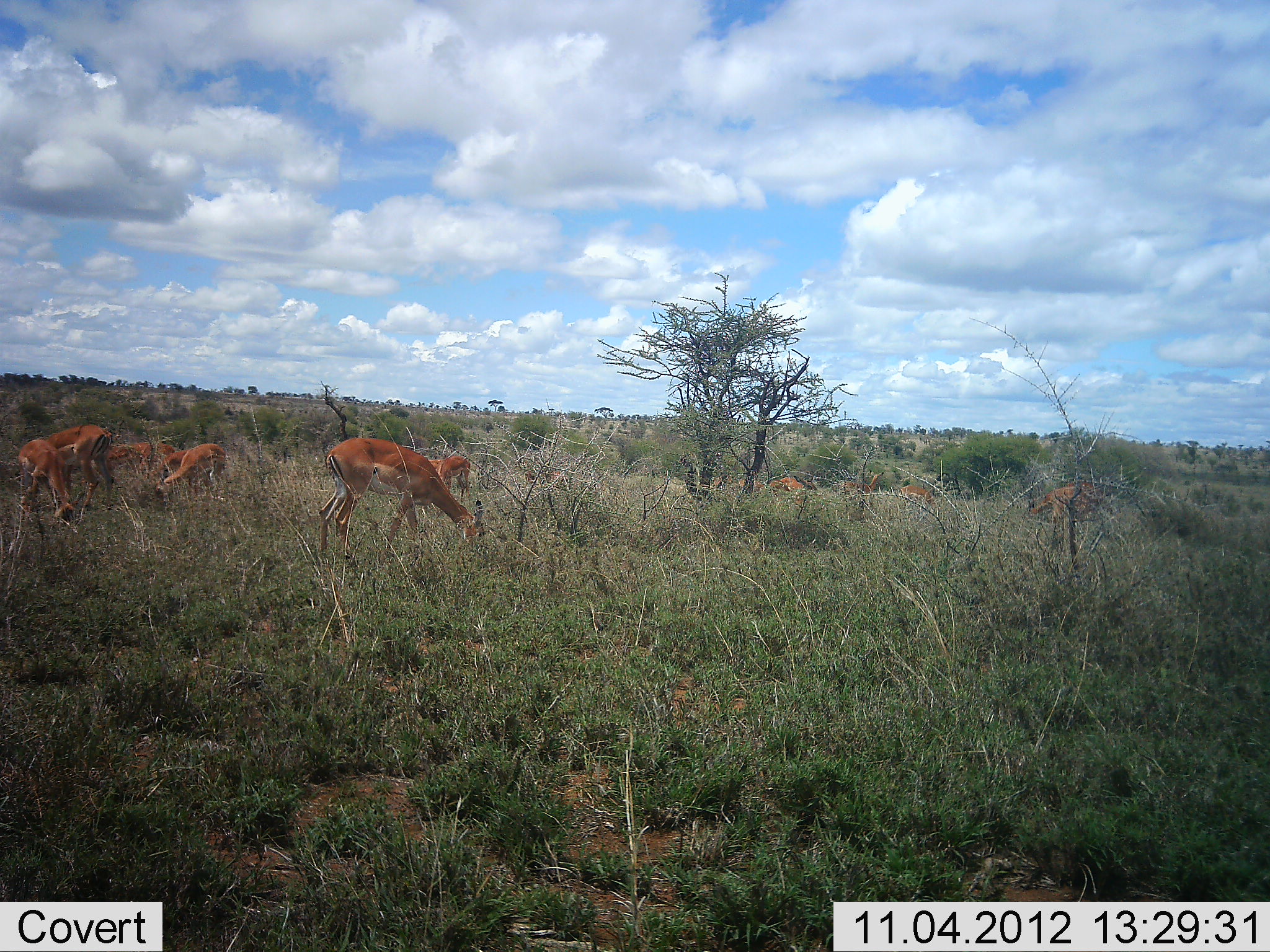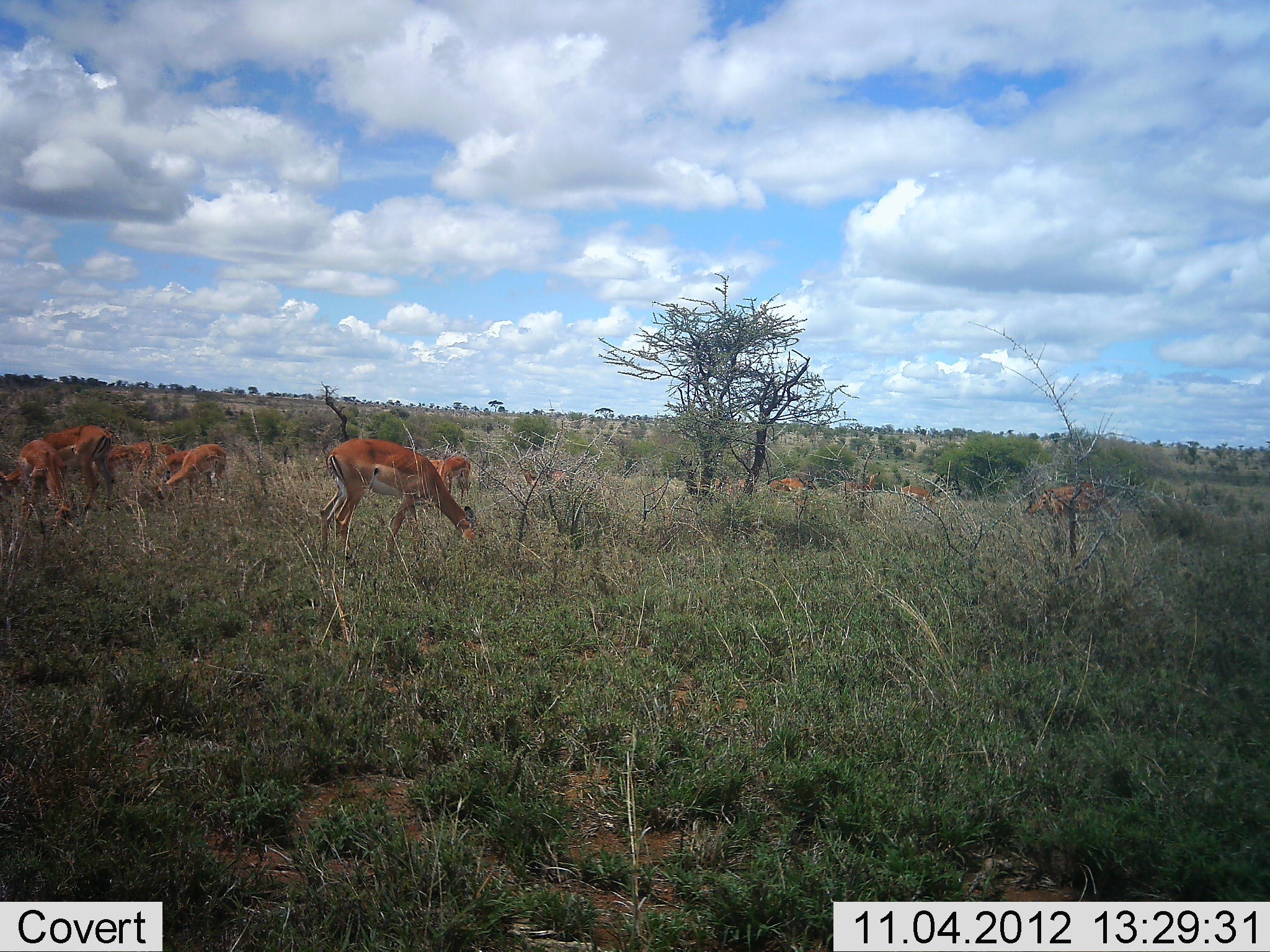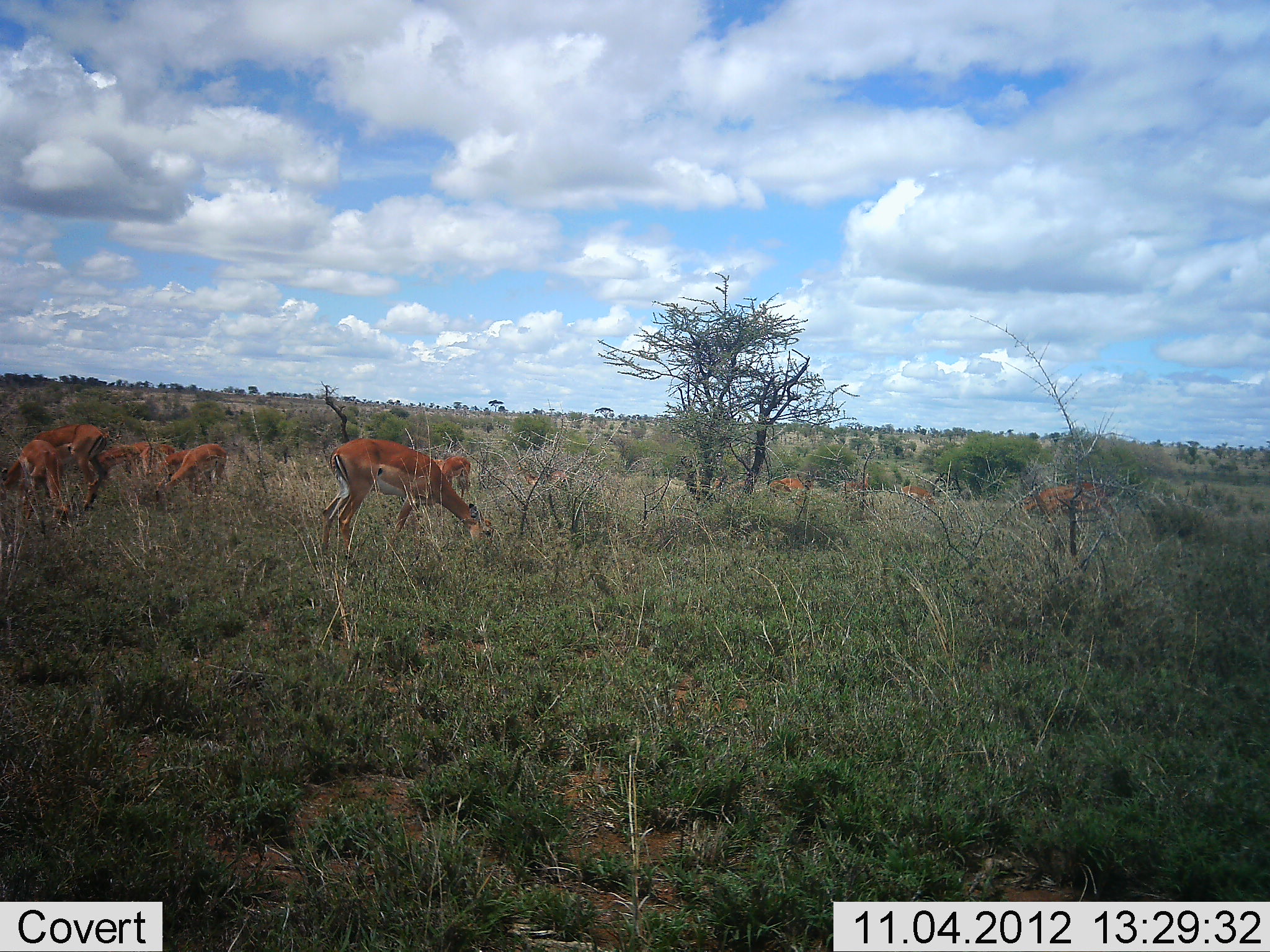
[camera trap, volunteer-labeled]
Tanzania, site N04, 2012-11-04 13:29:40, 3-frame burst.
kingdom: Animalia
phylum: Chordata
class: Mammalia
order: Artiodactyla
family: Bovidae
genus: Aepyceros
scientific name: Aepyceros melampus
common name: impala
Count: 11-50.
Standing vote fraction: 40%.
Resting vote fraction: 0%.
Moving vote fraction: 10%.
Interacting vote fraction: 0%.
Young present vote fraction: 10%.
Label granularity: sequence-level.